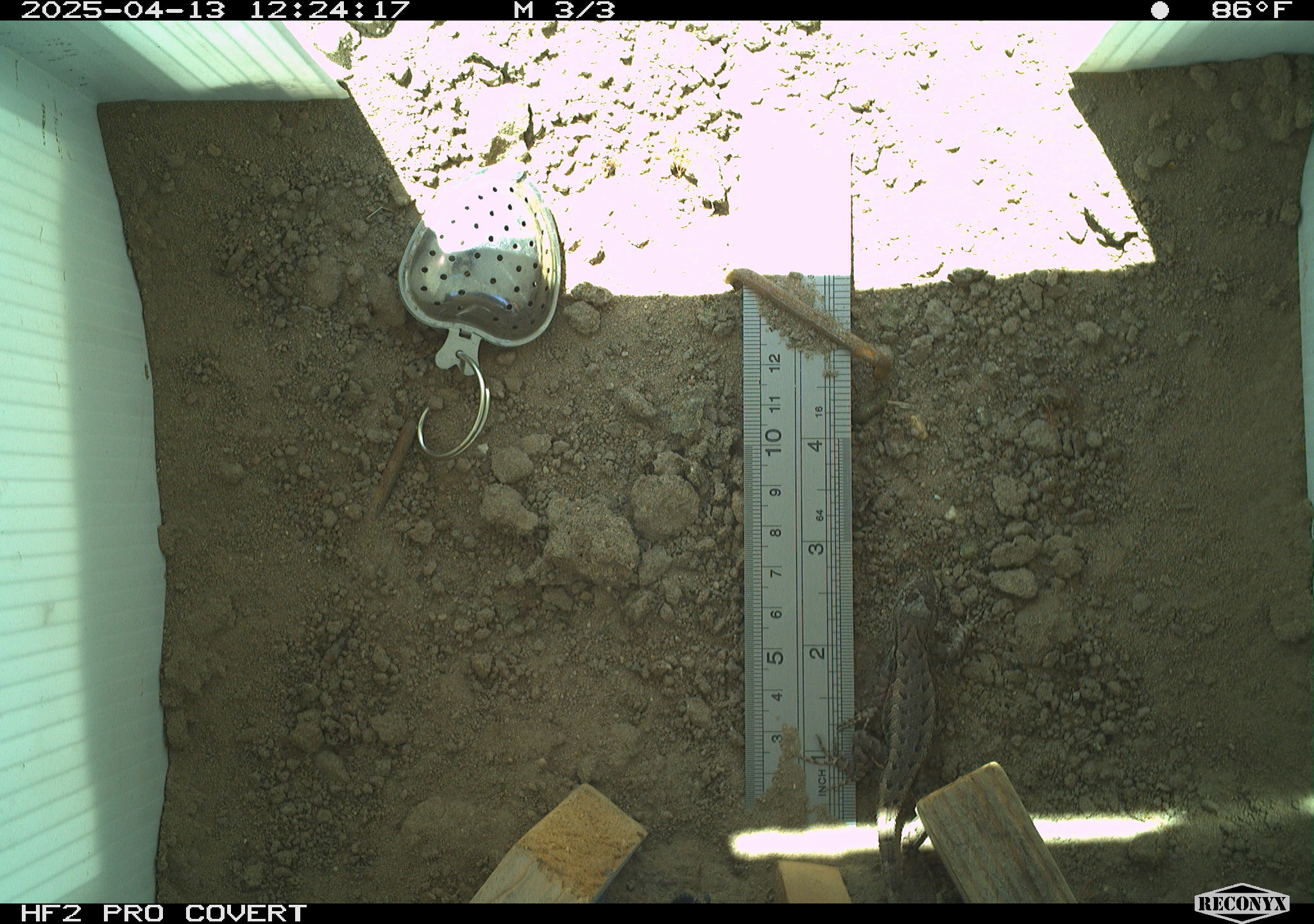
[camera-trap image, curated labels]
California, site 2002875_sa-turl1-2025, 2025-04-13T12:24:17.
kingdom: Animalia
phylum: Chordata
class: Reptilia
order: Squamata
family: Phrynosomatidae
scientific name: Phrynosomatidae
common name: north american spiny lizards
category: sceloporus/uta species